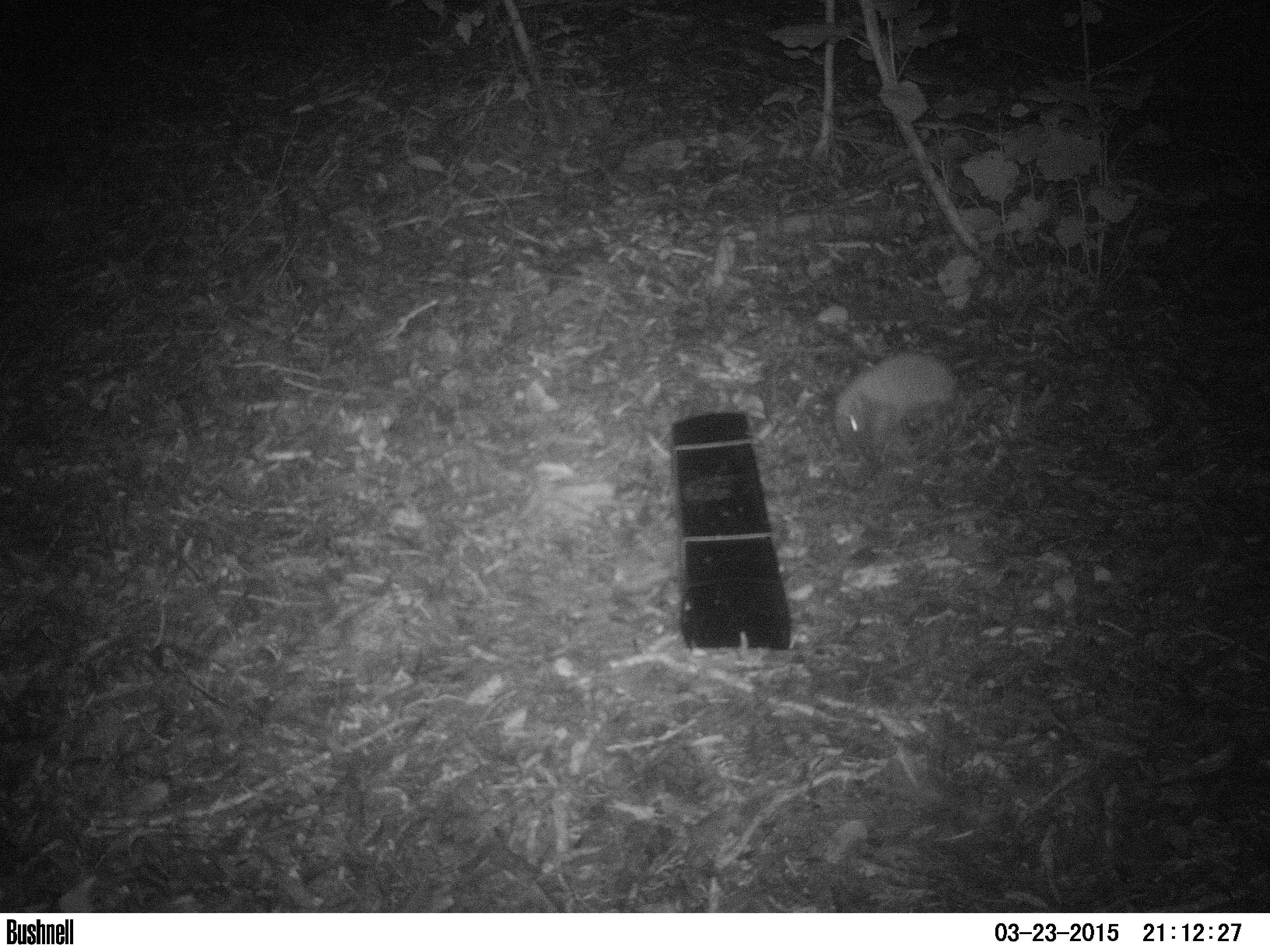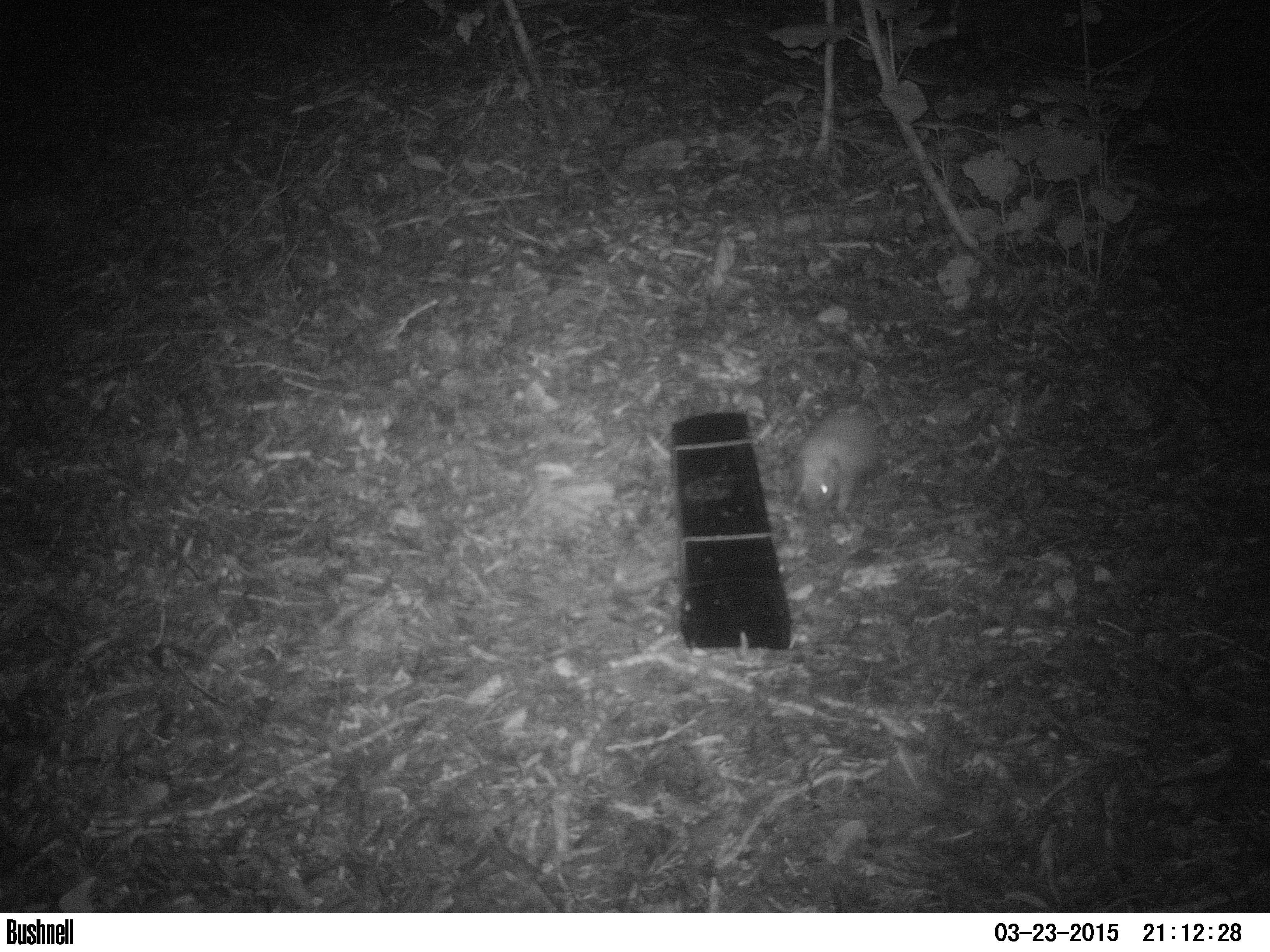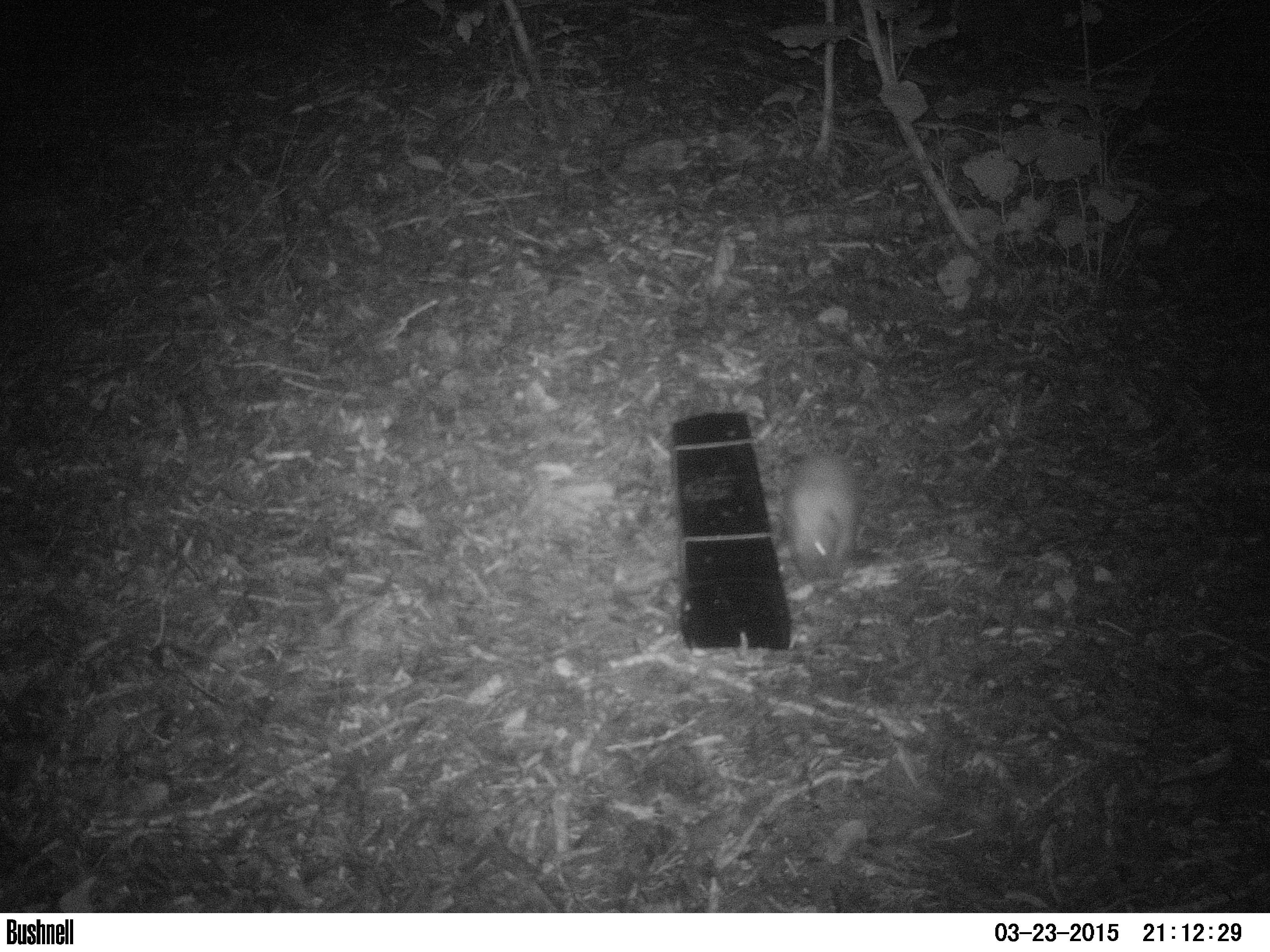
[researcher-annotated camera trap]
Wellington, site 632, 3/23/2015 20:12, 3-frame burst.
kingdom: Animalia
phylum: Chordata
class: Mammalia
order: Eulipotyphla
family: Erinaceidae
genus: Erinaceus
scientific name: Erinaceus europaeus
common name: hedgehog